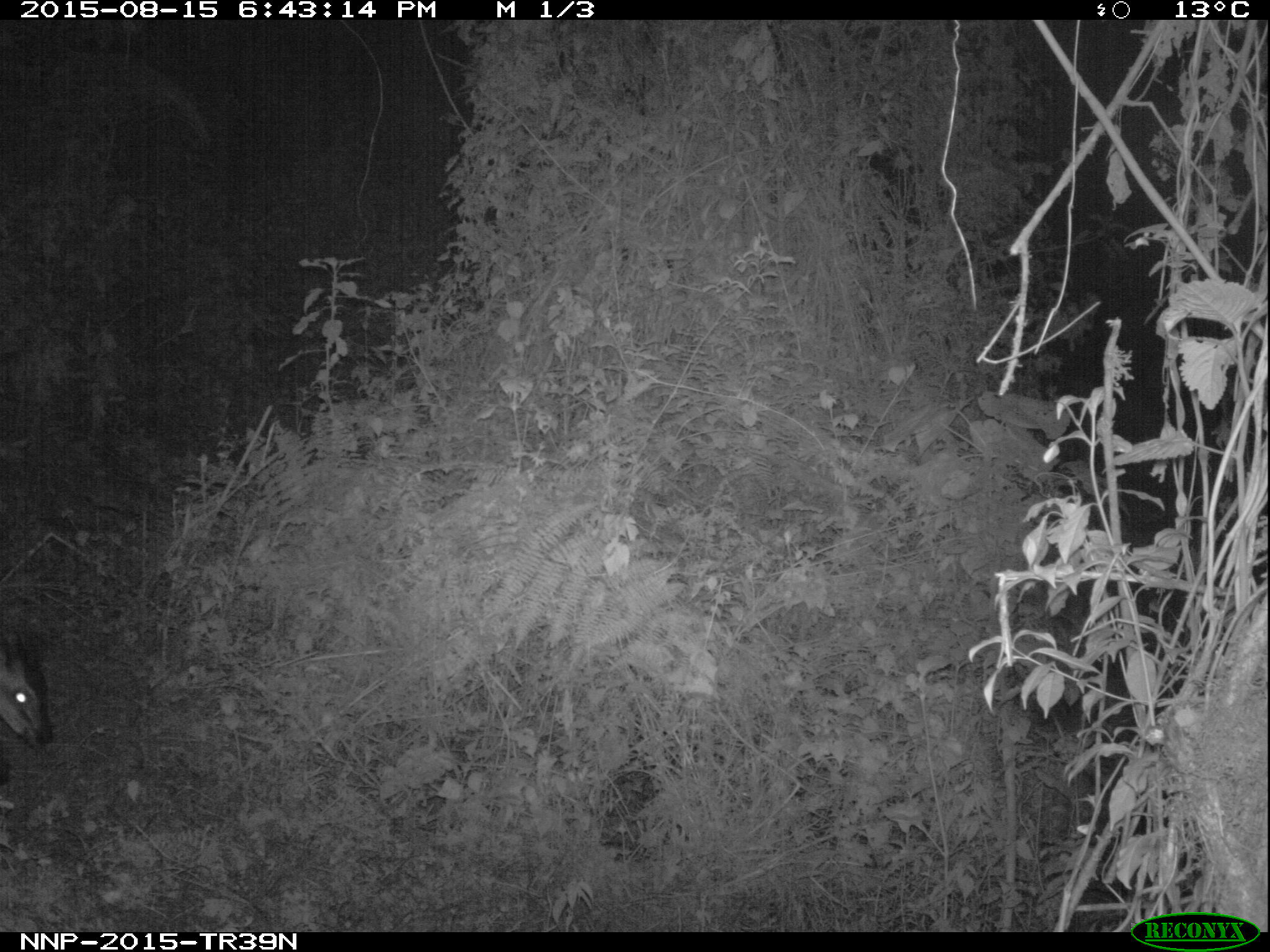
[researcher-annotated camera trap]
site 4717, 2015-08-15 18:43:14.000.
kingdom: Animalia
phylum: Chordata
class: Mammalia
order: Artiodactyla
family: Bovidae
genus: Cephalophus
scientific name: Cephalophus nigrifrons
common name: black-fronted duiker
Cephalophus nigrifrons (black-fronted duiker), count 1.